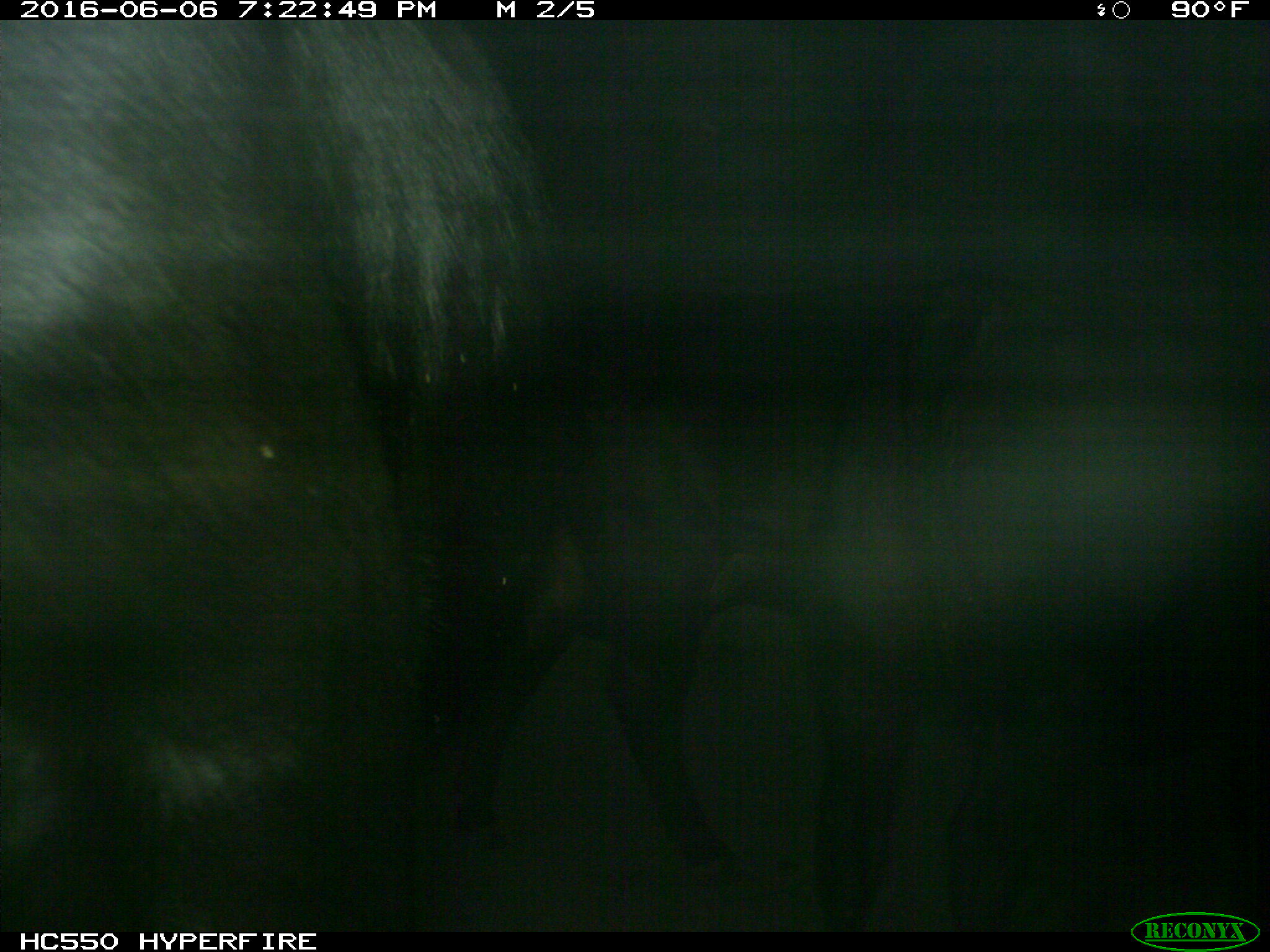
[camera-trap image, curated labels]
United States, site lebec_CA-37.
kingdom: Animalia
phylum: Chordata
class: Mammalia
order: Artiodactyla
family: Bovidae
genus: Bos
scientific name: Bos taurus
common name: domestic cow